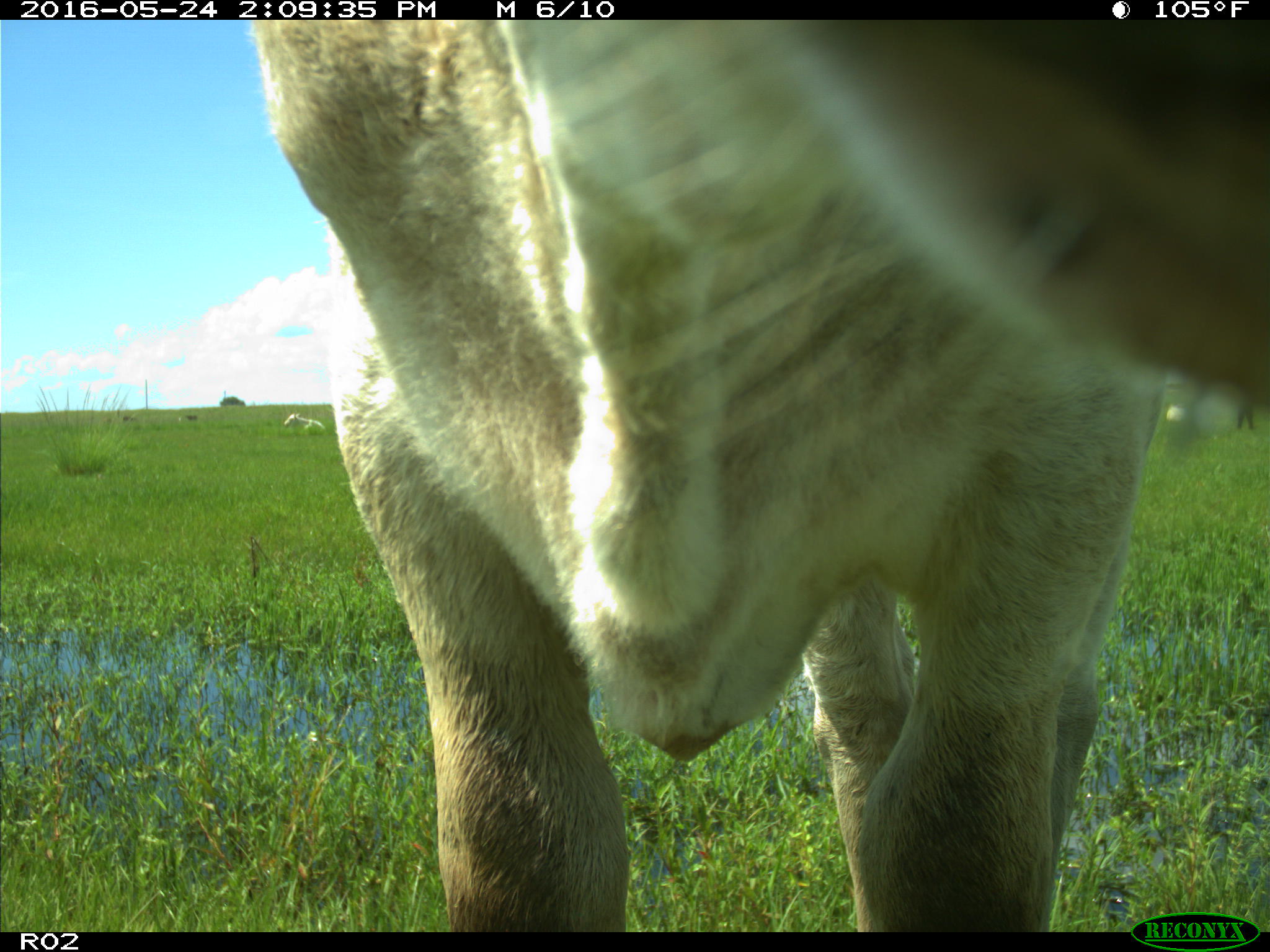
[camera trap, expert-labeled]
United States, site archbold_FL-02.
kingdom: Animalia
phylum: Chordata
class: Mammalia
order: Artiodactyla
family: Bovidae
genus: Bos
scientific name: Bos taurus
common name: domestic cow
Bos taurus (domestic cow).